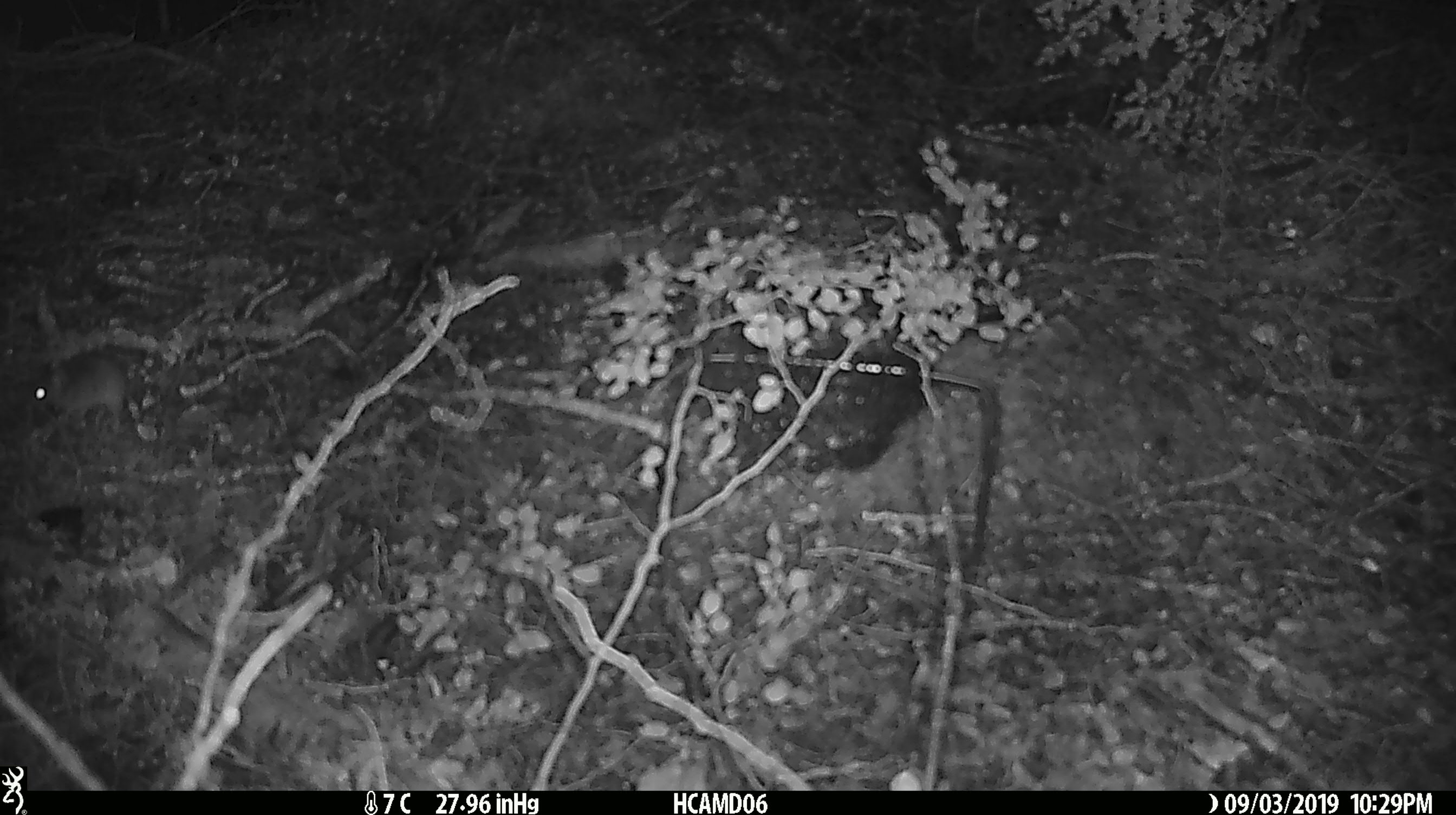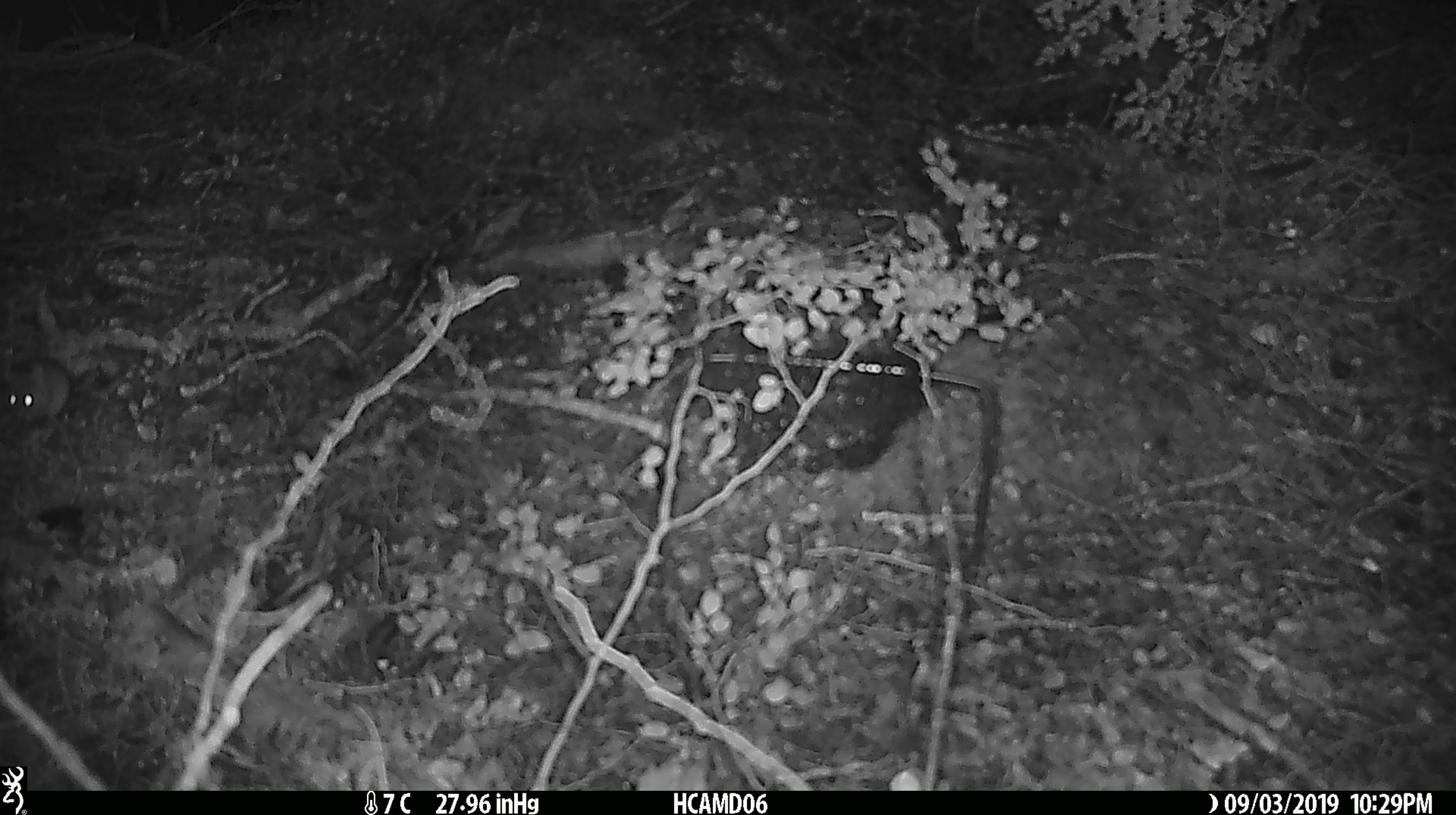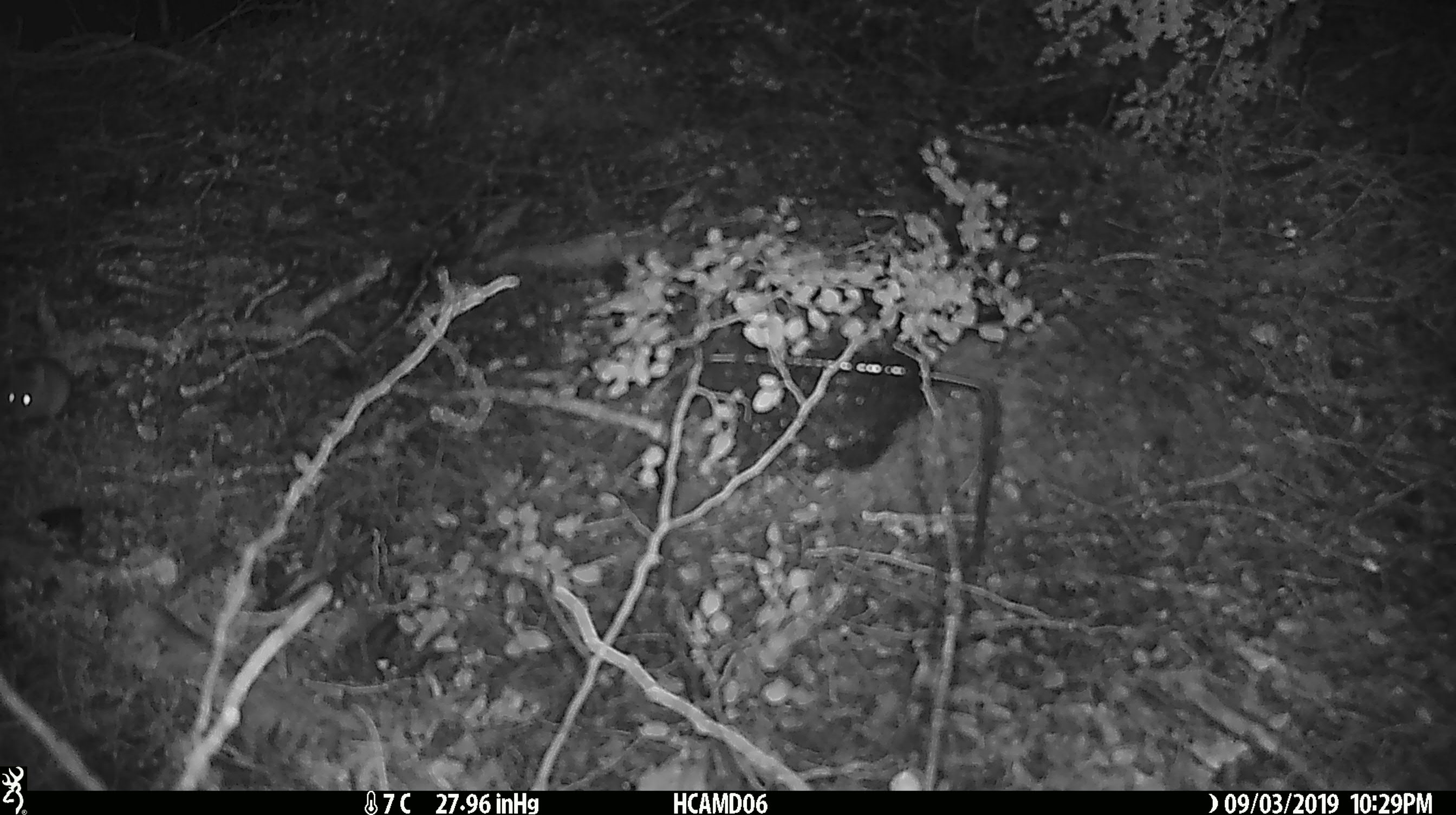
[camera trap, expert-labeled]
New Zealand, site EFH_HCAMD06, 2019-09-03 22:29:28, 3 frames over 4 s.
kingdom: Animalia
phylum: Chordata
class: Mammalia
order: Rodentia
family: Muridae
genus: Mus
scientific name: Mus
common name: mouse